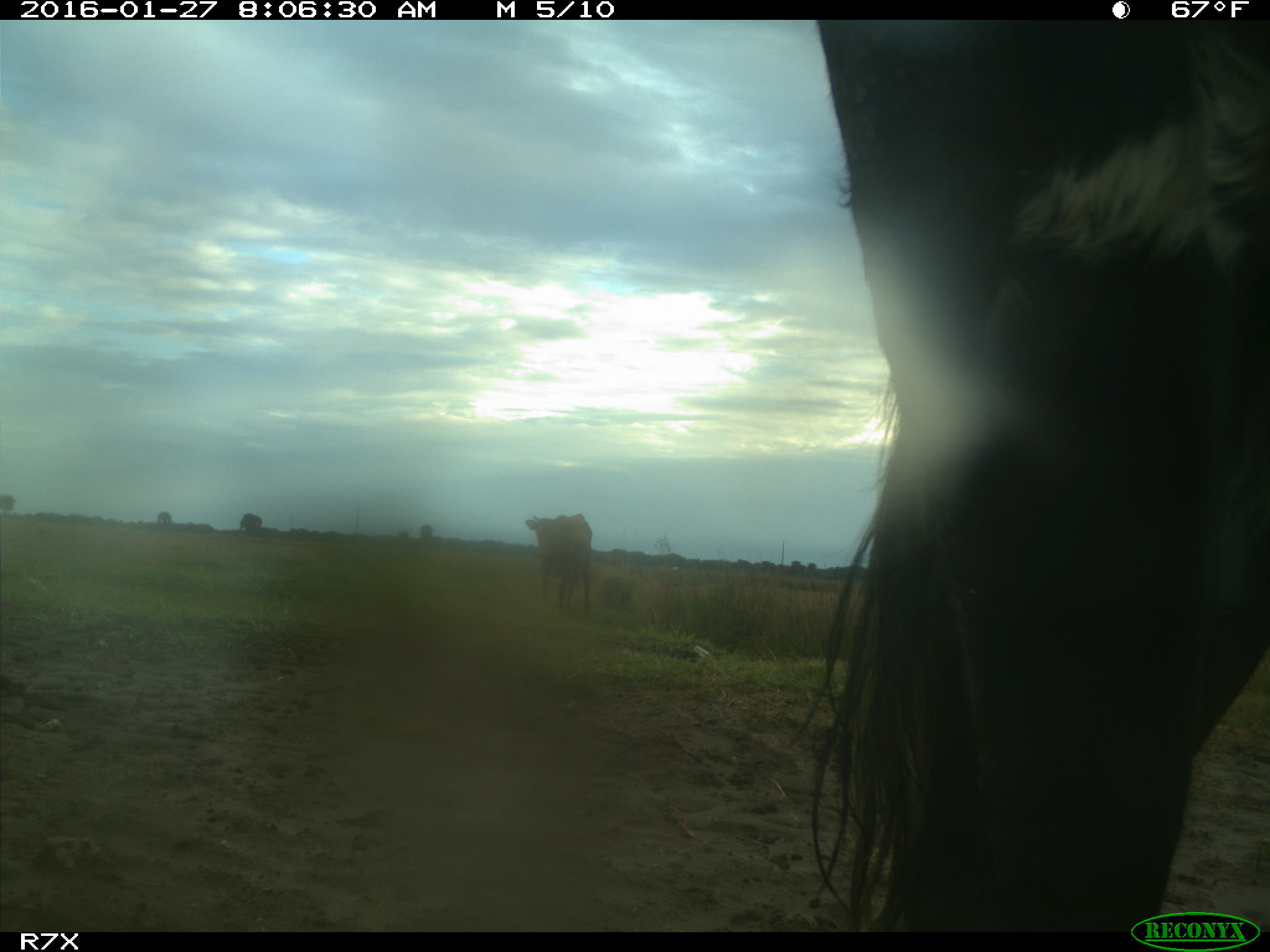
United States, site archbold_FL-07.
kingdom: Animalia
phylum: Chordata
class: Mammalia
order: Artiodactyla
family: Bovidae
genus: Bos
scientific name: Bos taurus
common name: domestic cow